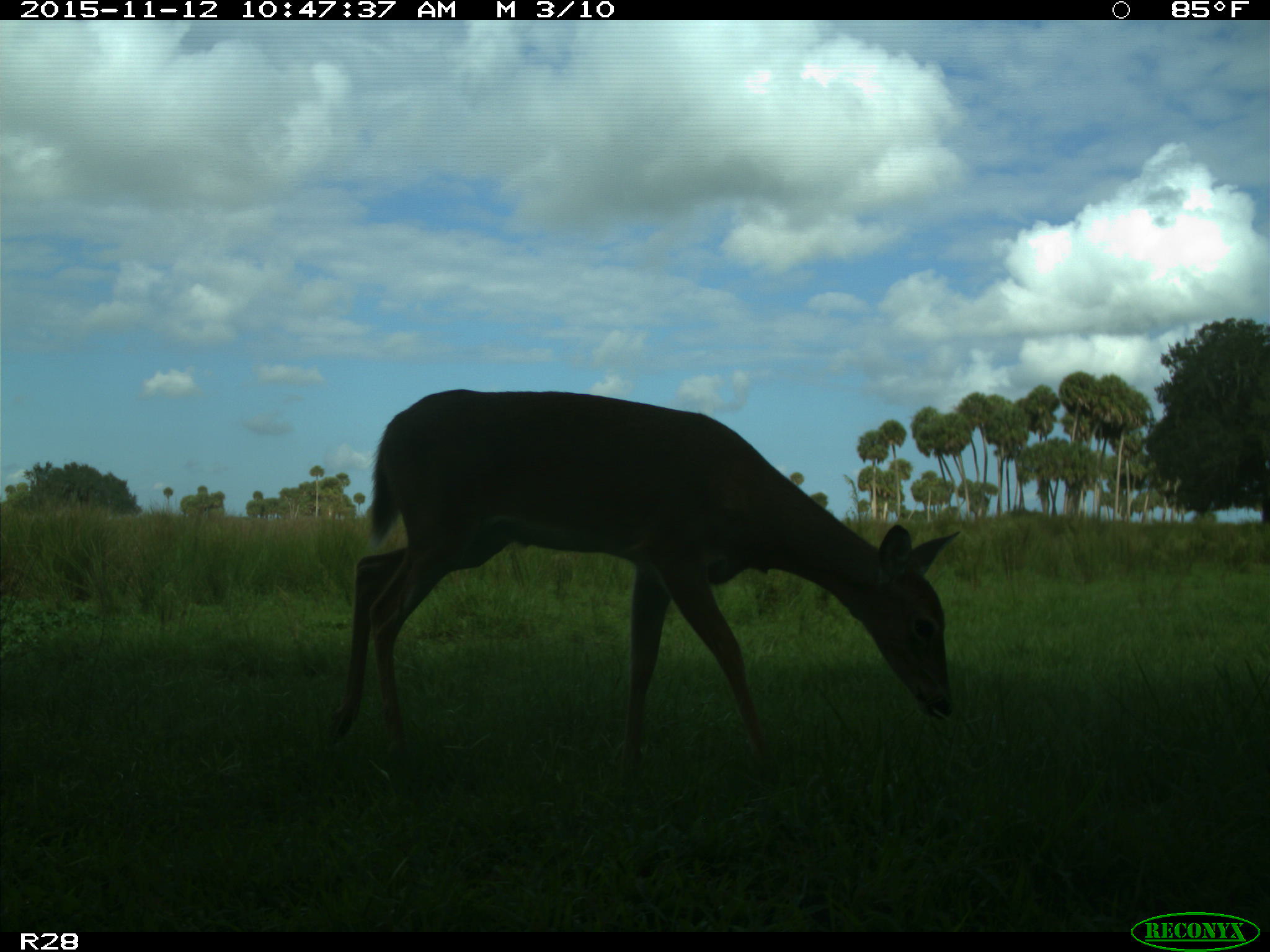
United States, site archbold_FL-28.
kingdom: Animalia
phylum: Chordata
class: Mammalia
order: Artiodactyla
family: Cervidae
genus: Odocoileus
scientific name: Odocoileus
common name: deer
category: unidentified deer